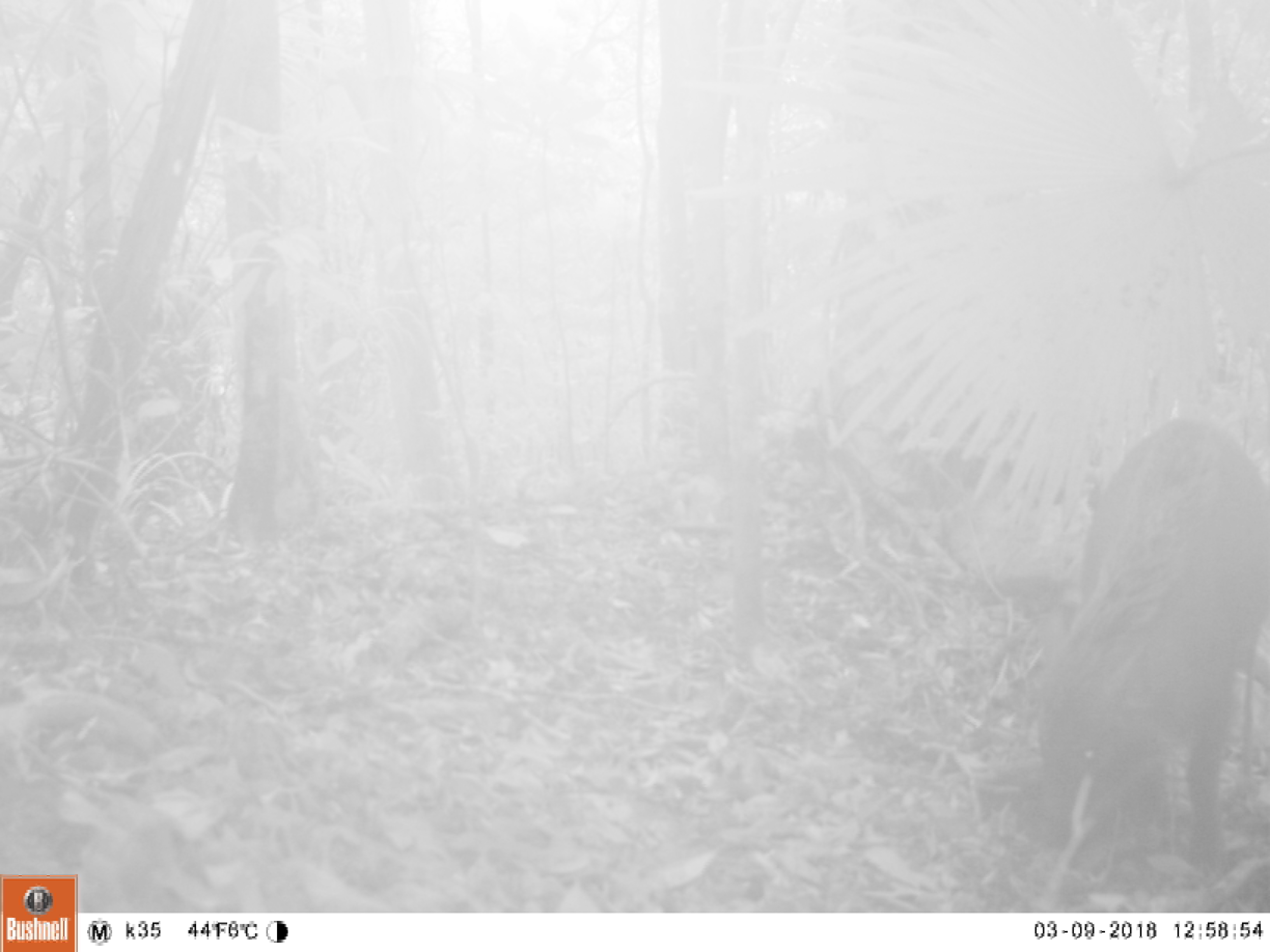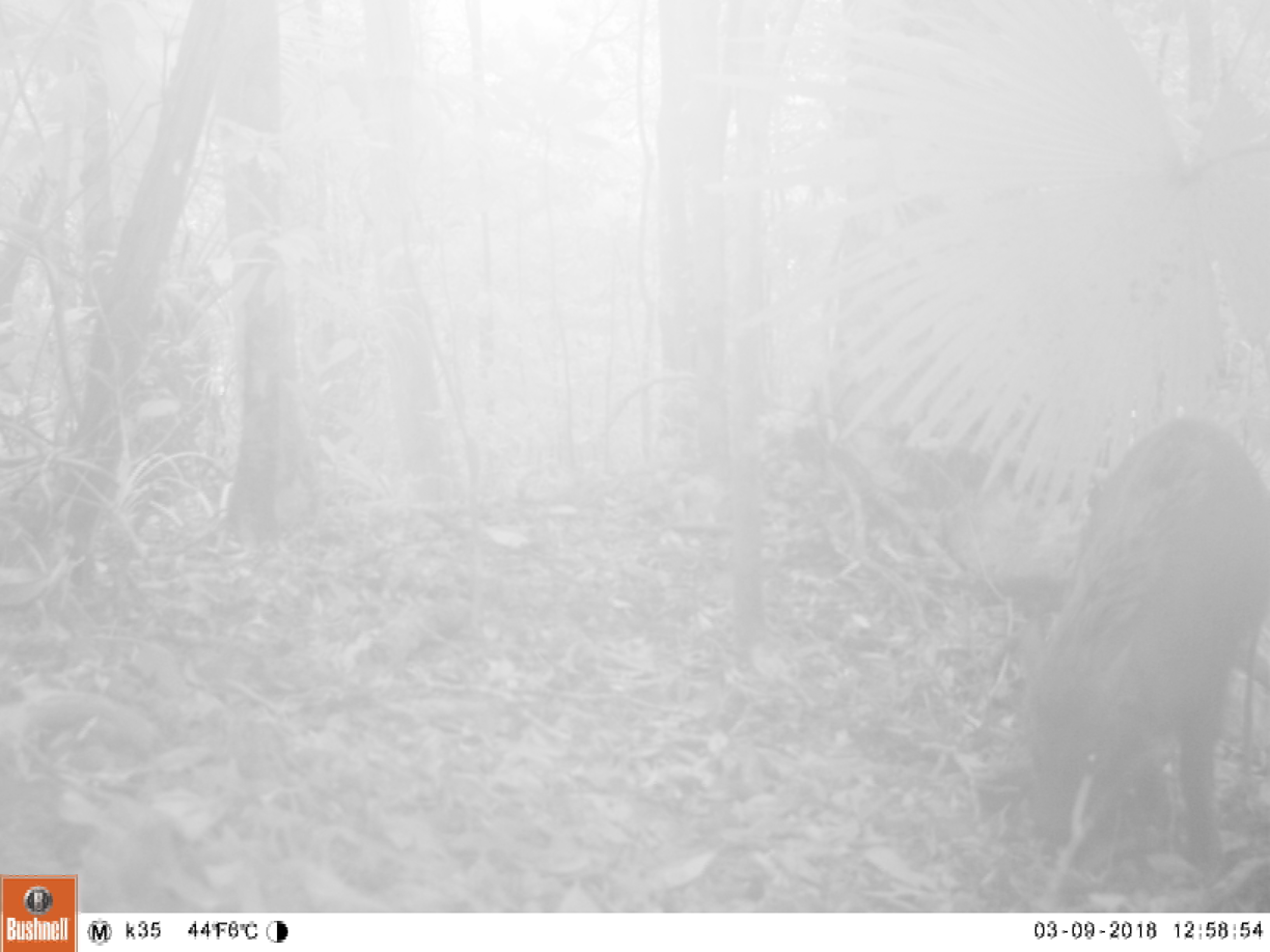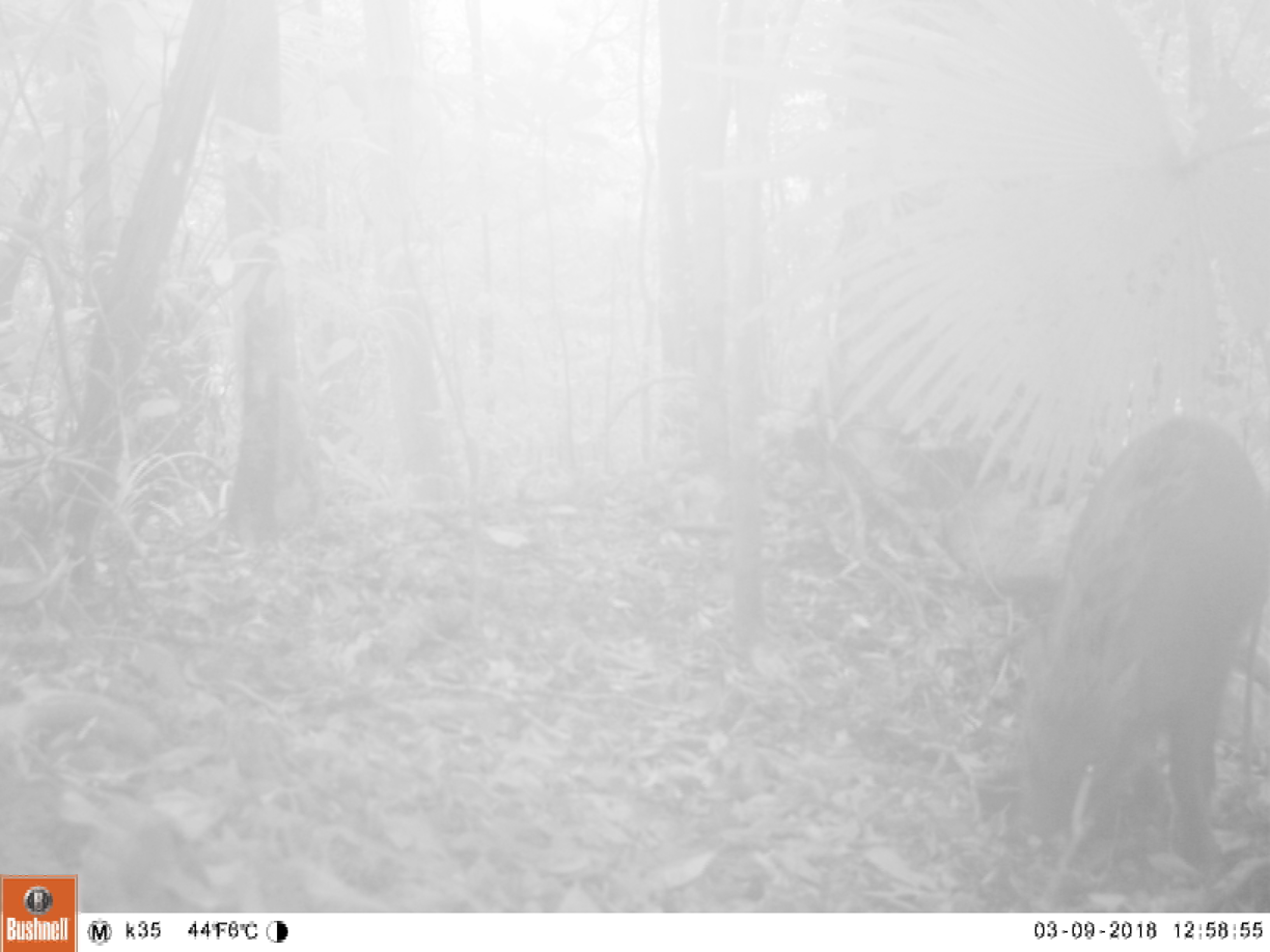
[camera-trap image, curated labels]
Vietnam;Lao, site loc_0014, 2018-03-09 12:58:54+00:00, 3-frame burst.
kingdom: Animalia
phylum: Chordata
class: Mammalia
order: Artiodactyla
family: Suidae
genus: Sus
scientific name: Sus scrofa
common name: eurasian wild pig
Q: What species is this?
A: Eurasian wild pig (Sus scrofa).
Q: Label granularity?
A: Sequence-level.